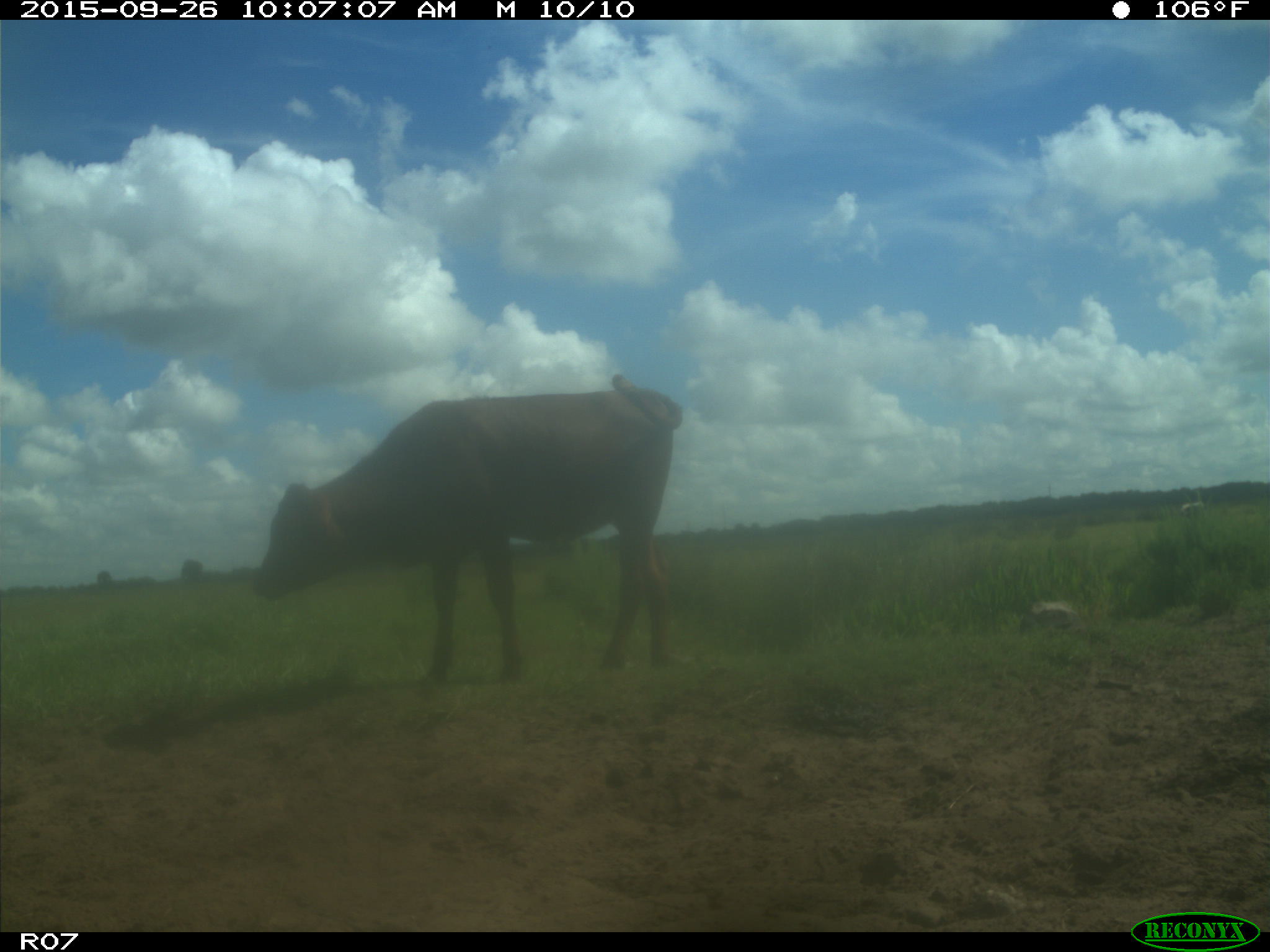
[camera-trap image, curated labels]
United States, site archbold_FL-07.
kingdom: Animalia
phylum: Chordata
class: Mammalia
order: Artiodactyla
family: Bovidae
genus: Bos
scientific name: Bos taurus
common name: domestic cow